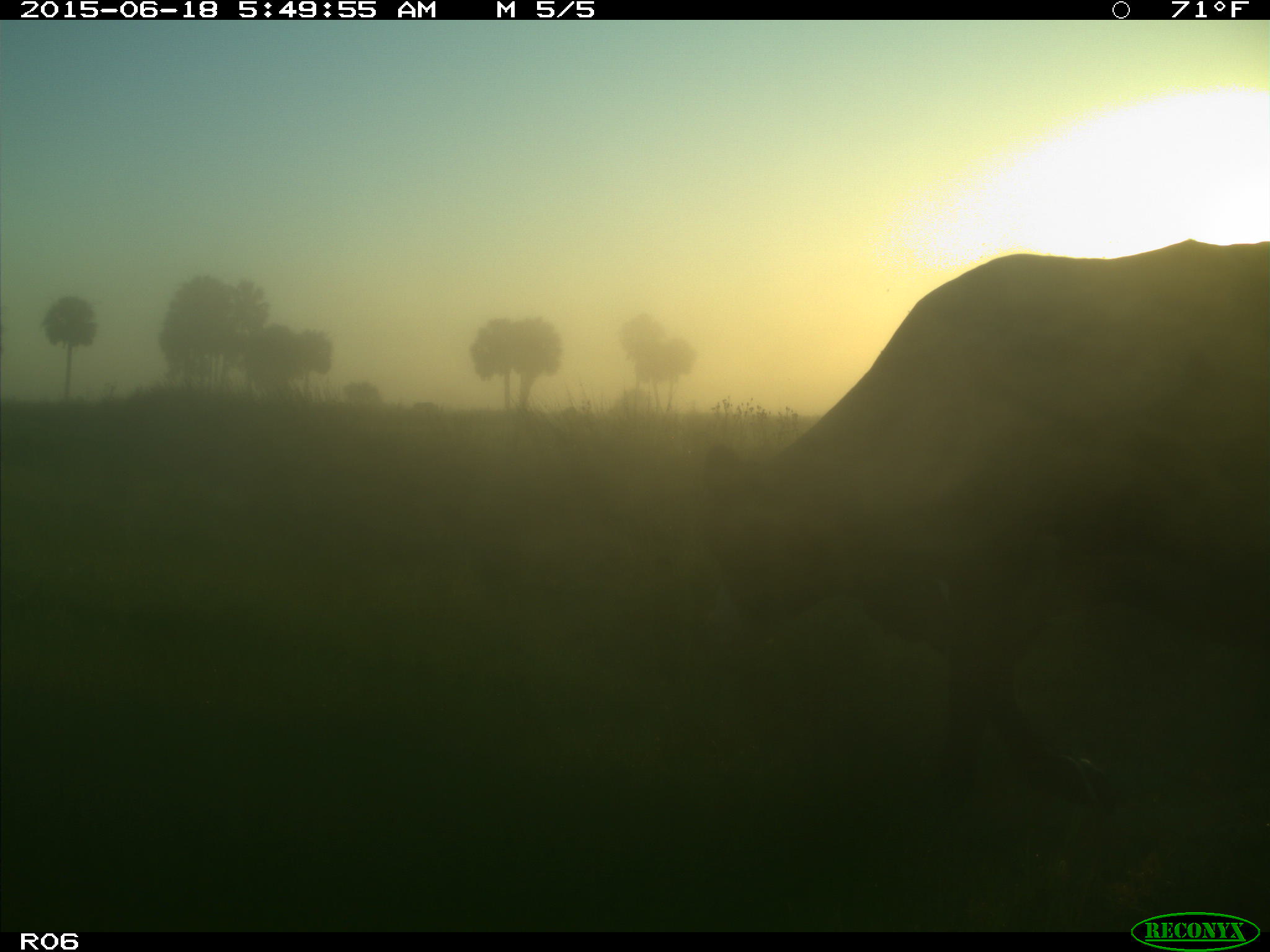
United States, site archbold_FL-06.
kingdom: Animalia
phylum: Chordata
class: Mammalia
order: Artiodactyla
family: Bovidae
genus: Bos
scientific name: Bos taurus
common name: domestic cow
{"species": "Bos taurus (domestic cow)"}